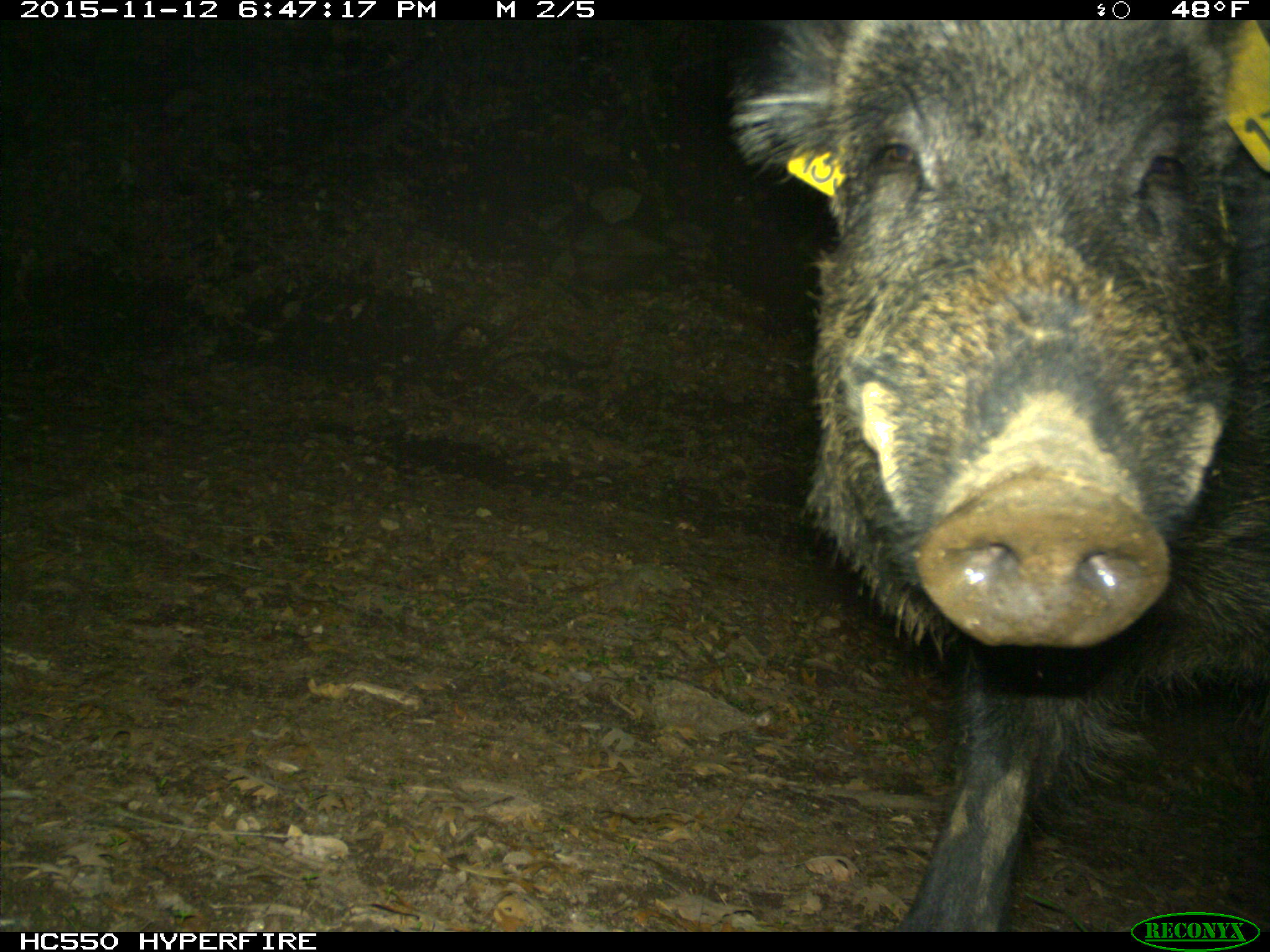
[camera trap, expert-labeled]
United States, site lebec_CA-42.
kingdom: Animalia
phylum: Chordata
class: Mammalia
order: Artiodactyla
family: Suidae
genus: Sus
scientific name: Sus scrofa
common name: wild boar